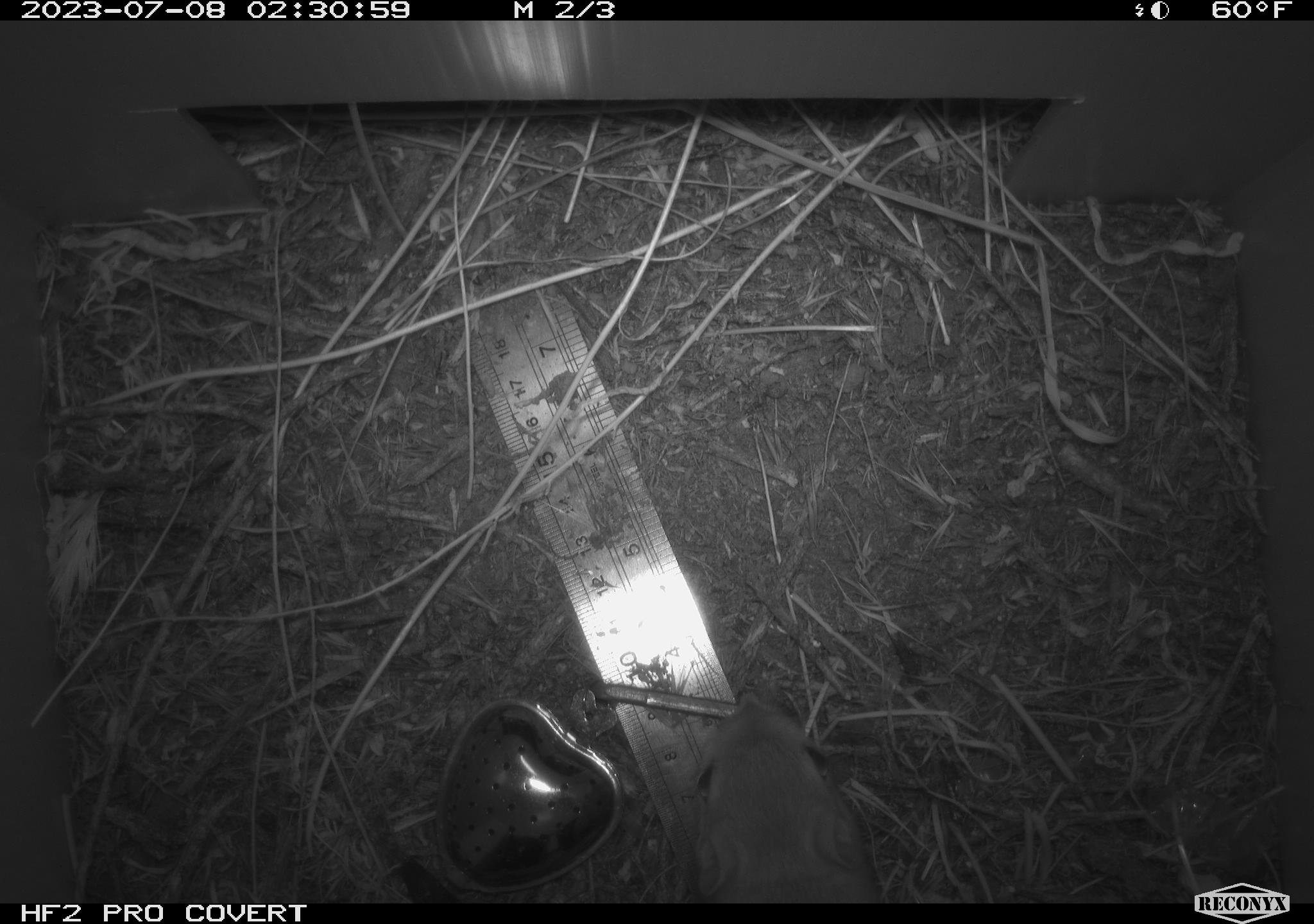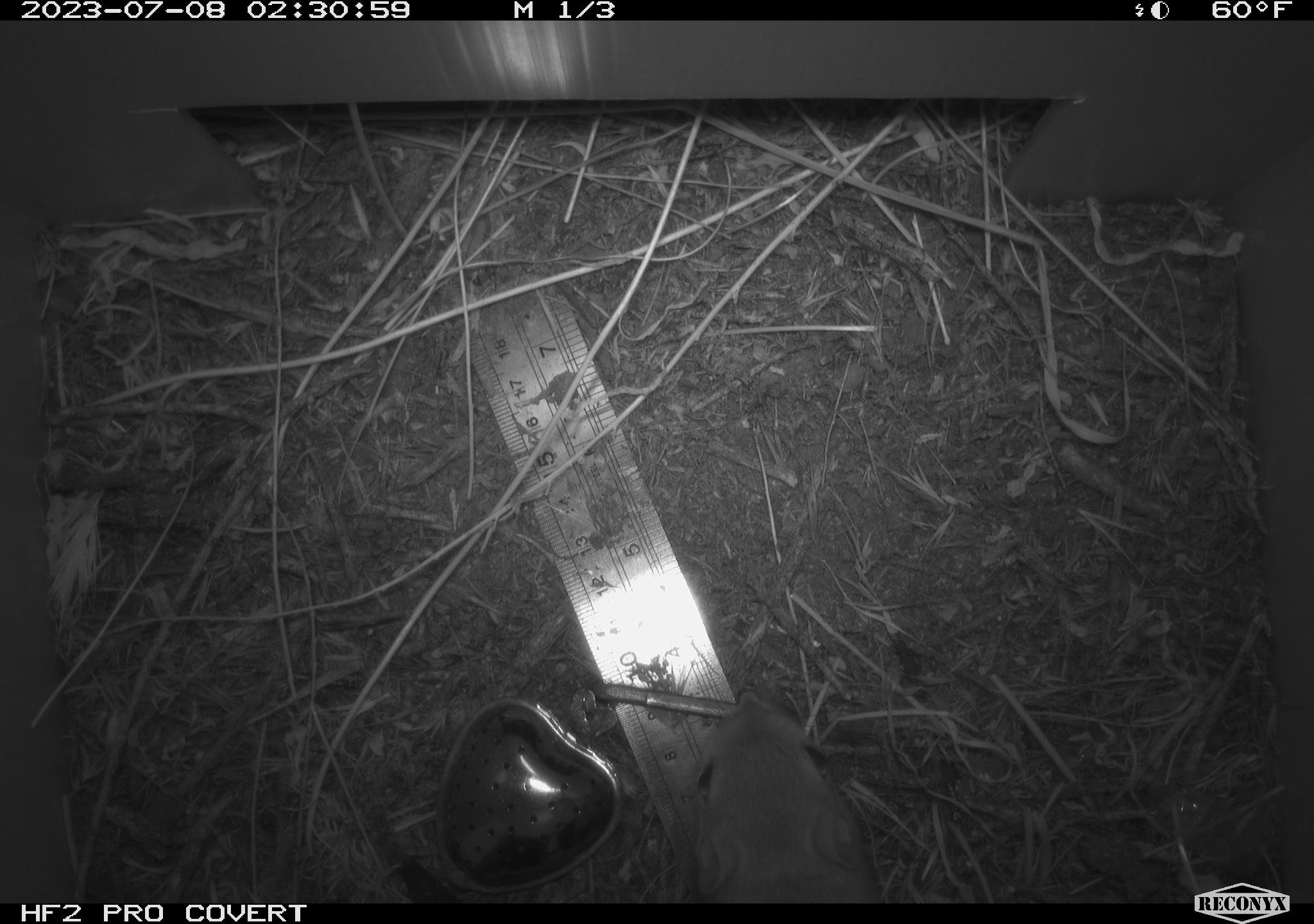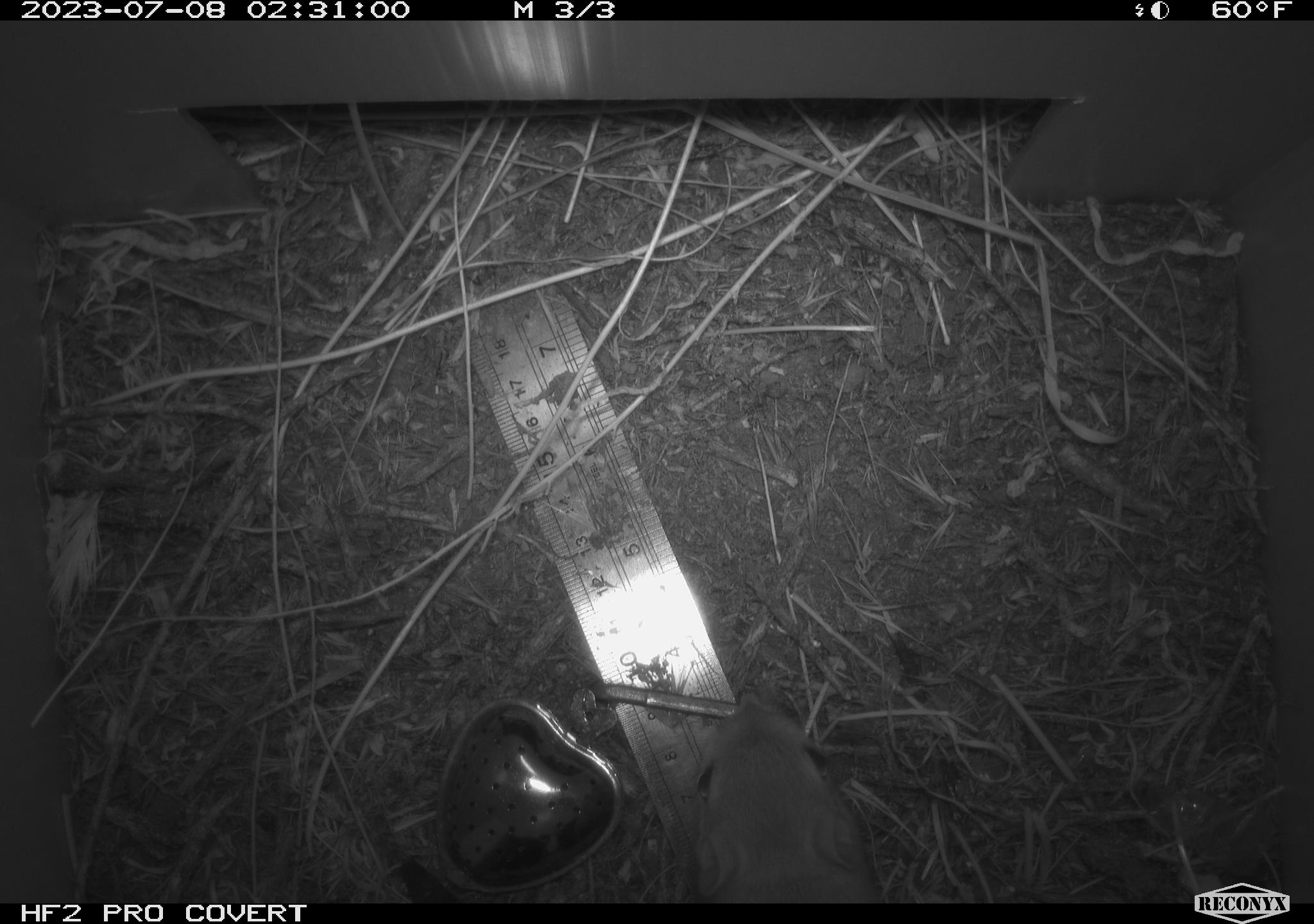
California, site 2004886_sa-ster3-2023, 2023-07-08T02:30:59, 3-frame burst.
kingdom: Animalia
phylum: Chordata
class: Mammalia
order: Rodentia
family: Heteromyidae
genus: Dipodomys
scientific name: Dipodomys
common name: kangaroo rats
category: dipodomys species